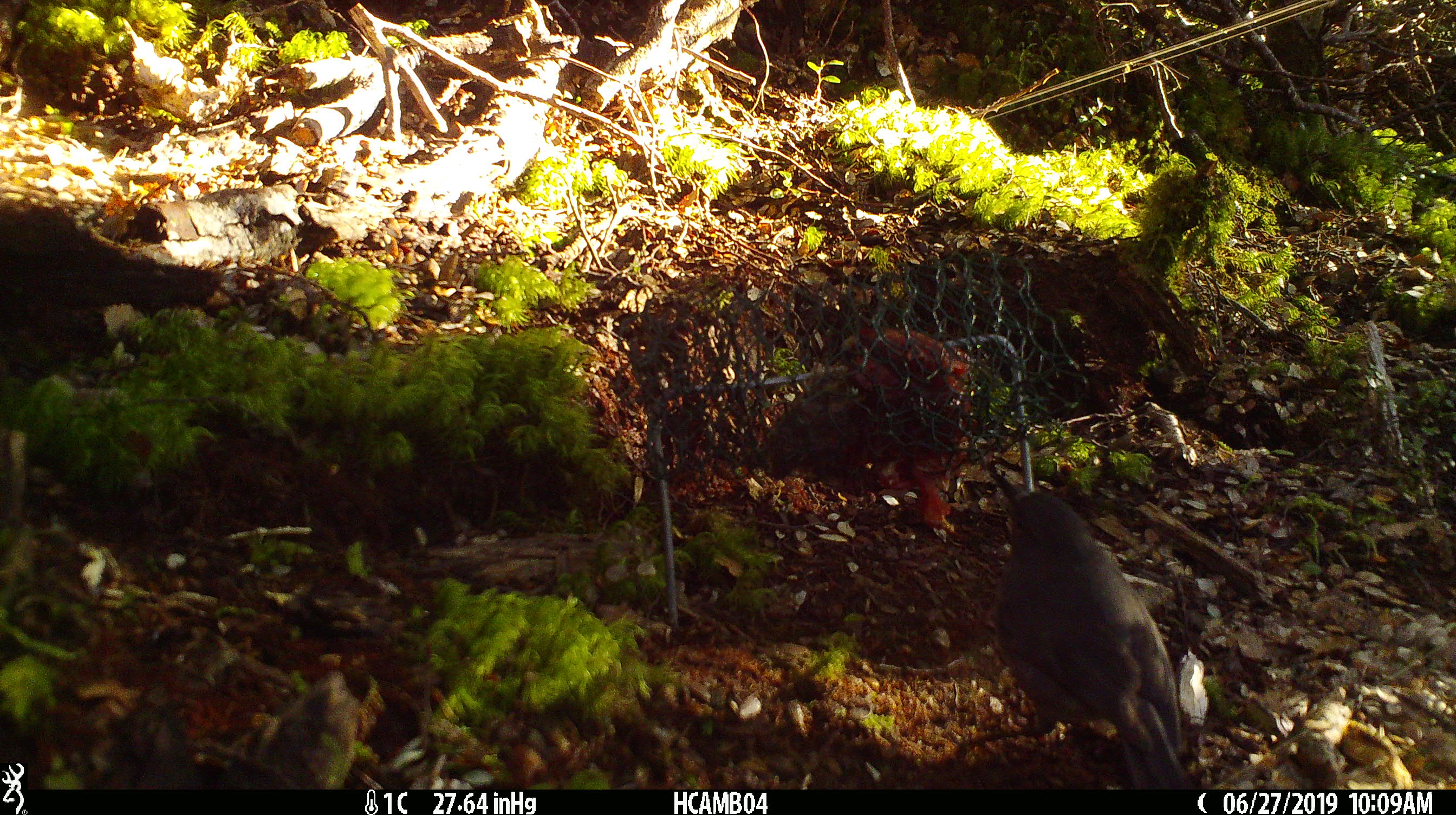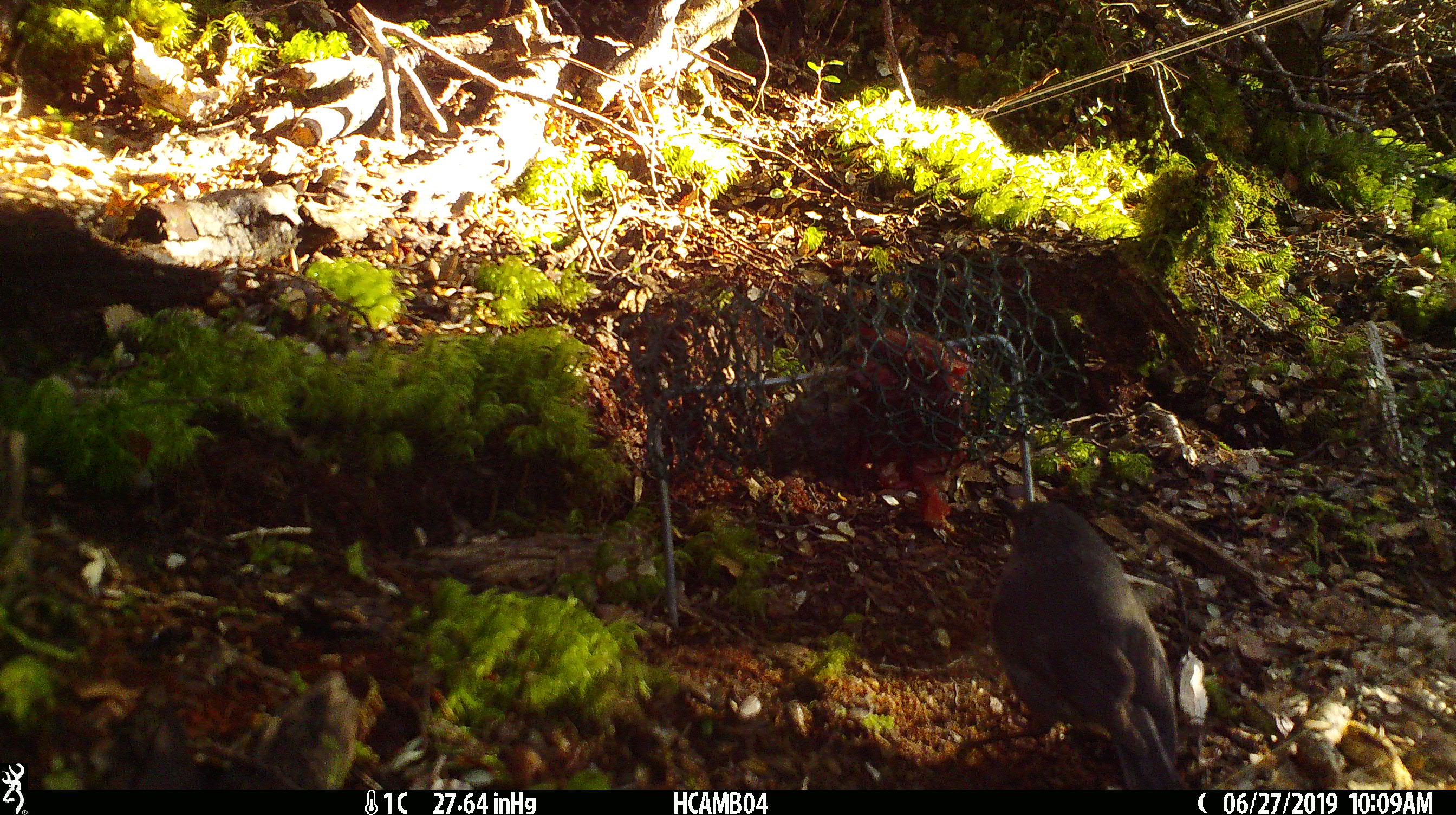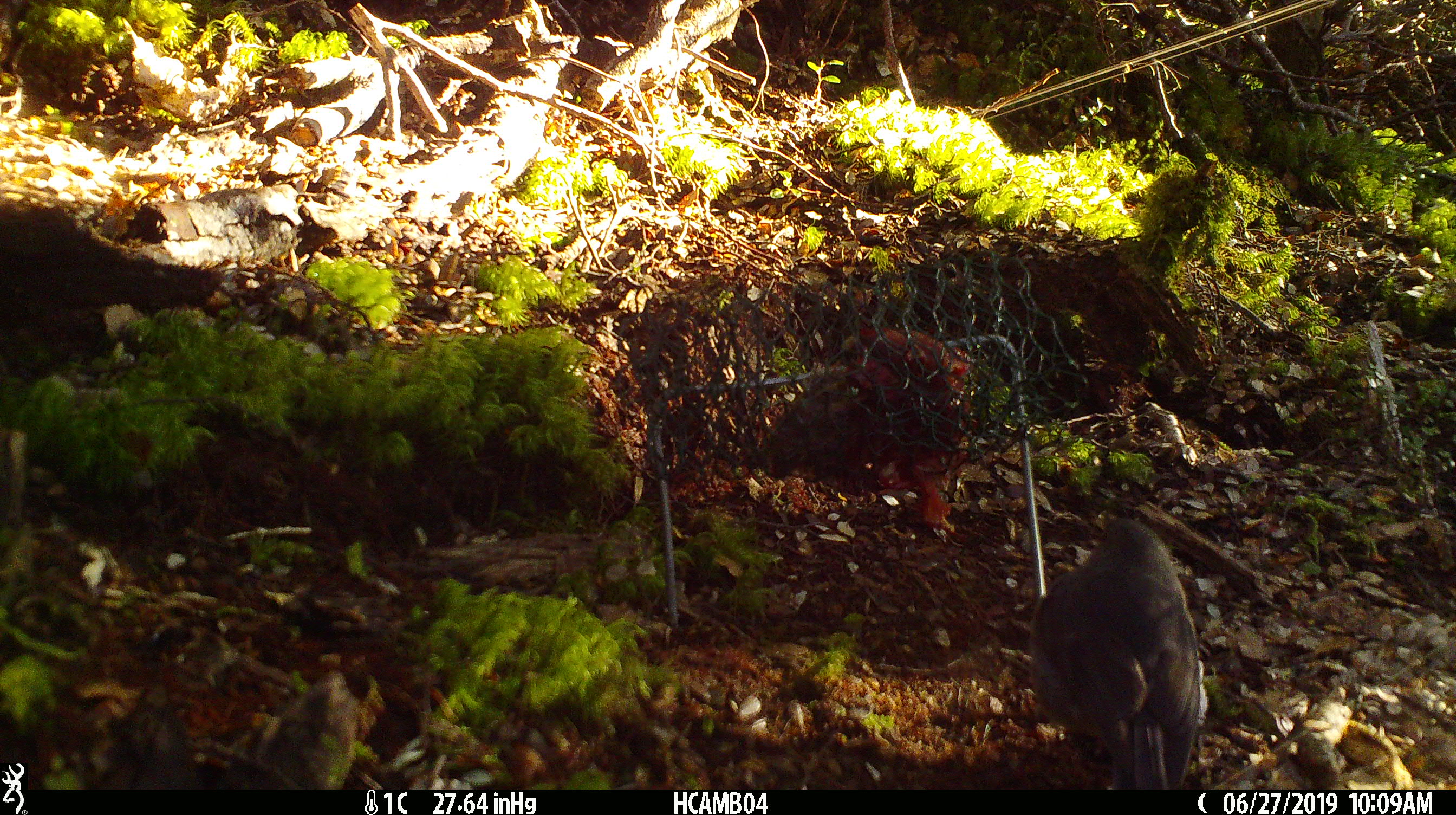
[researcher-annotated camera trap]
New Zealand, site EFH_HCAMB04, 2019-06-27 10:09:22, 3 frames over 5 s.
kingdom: Animalia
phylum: Chordata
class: Aves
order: Passeriformes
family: Petroicidae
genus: Petroica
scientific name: Petroica australis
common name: new zealand robin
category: robin